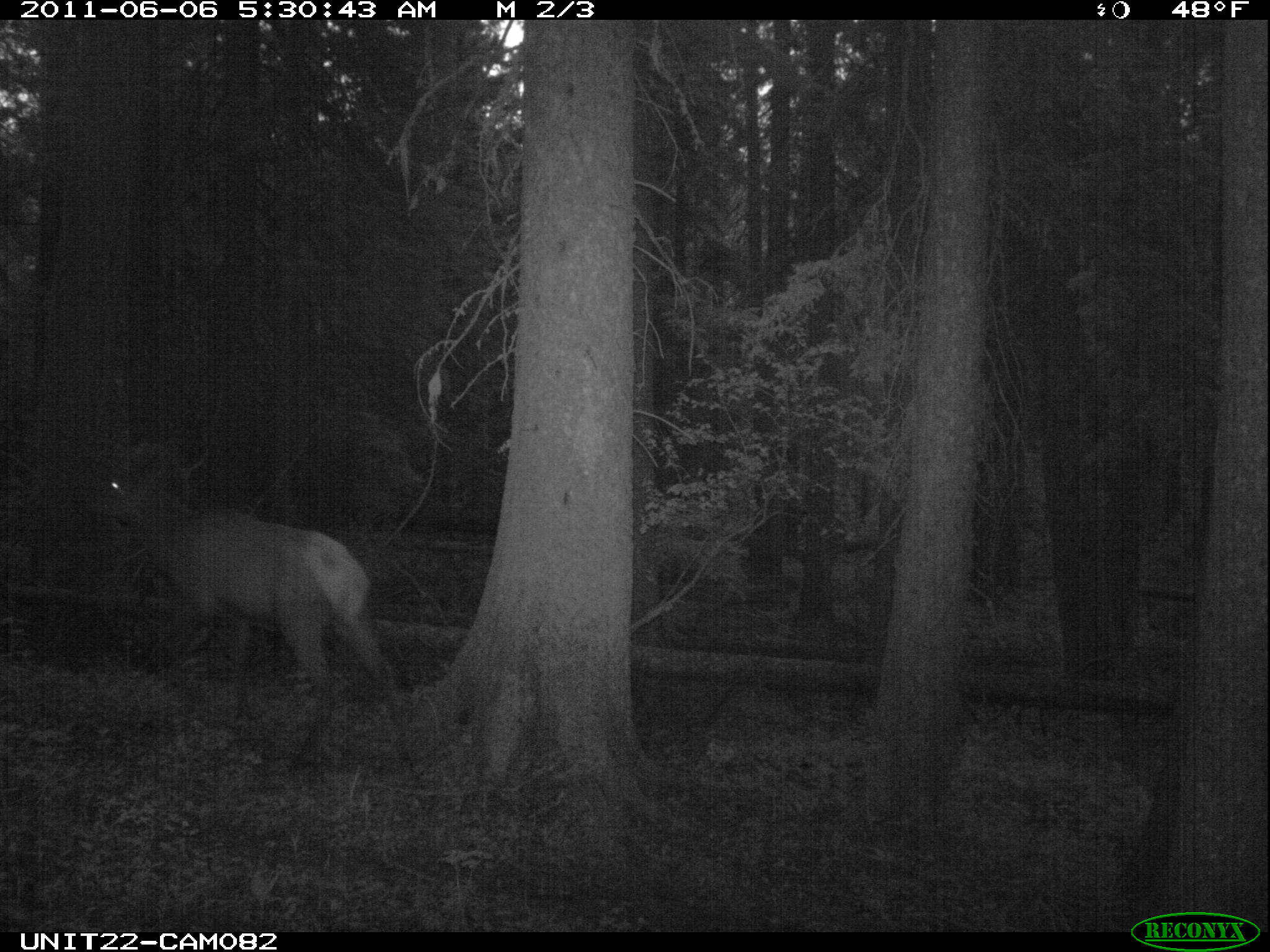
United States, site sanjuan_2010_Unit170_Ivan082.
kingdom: Animalia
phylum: Chordata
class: Mammalia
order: Artiodactyla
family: Cervidae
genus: Cervus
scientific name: Cervus elaphus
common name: red deer